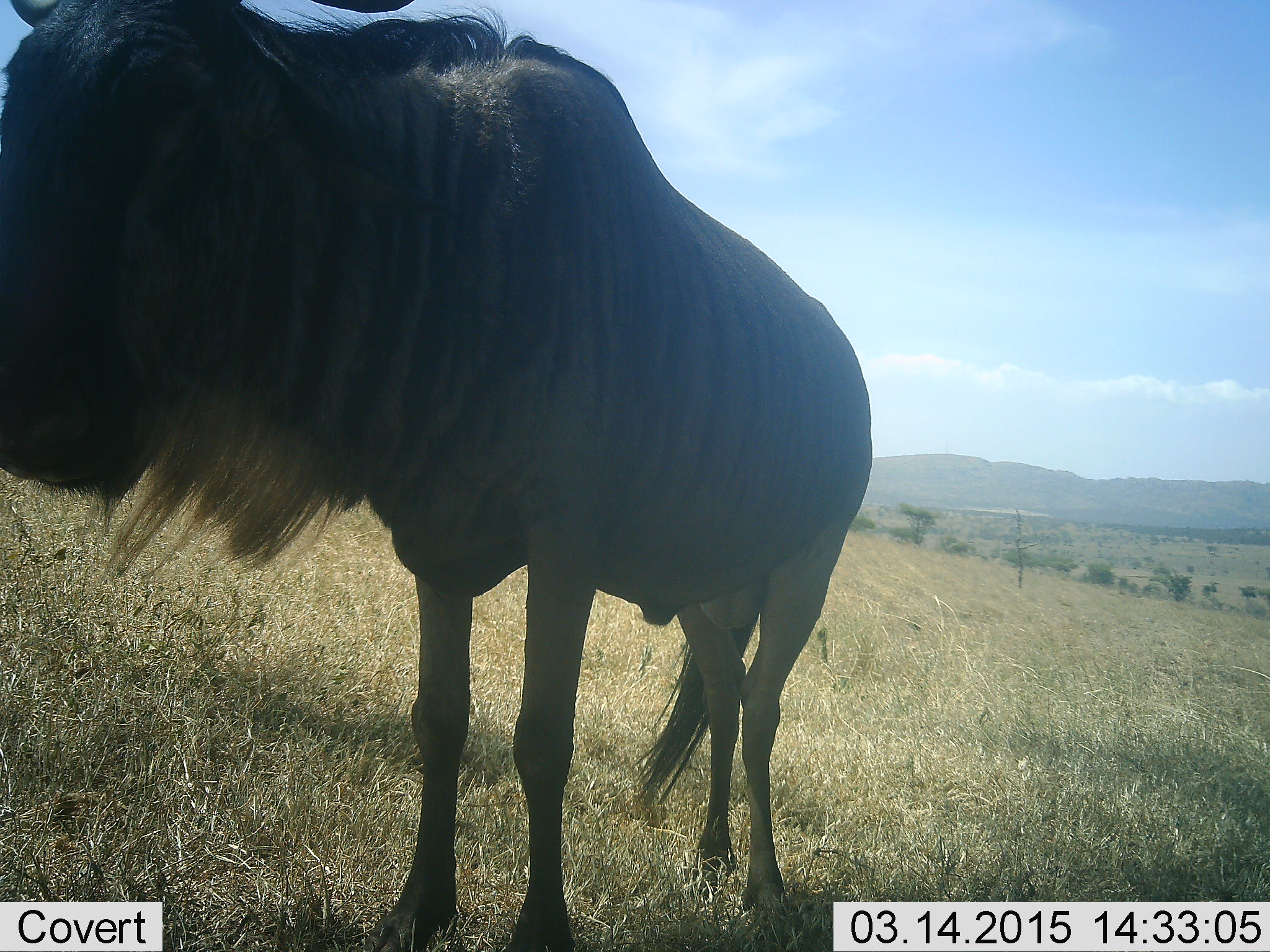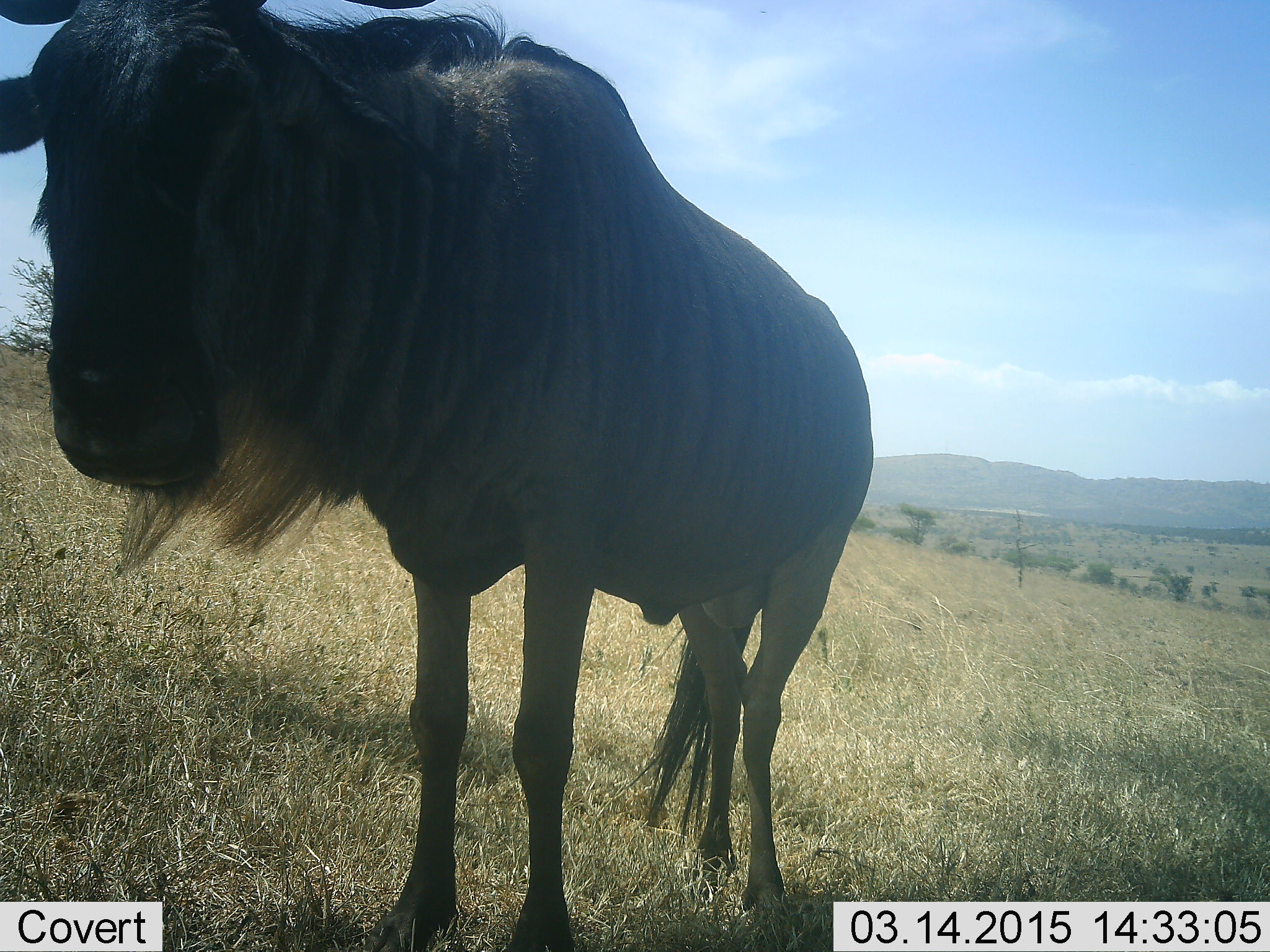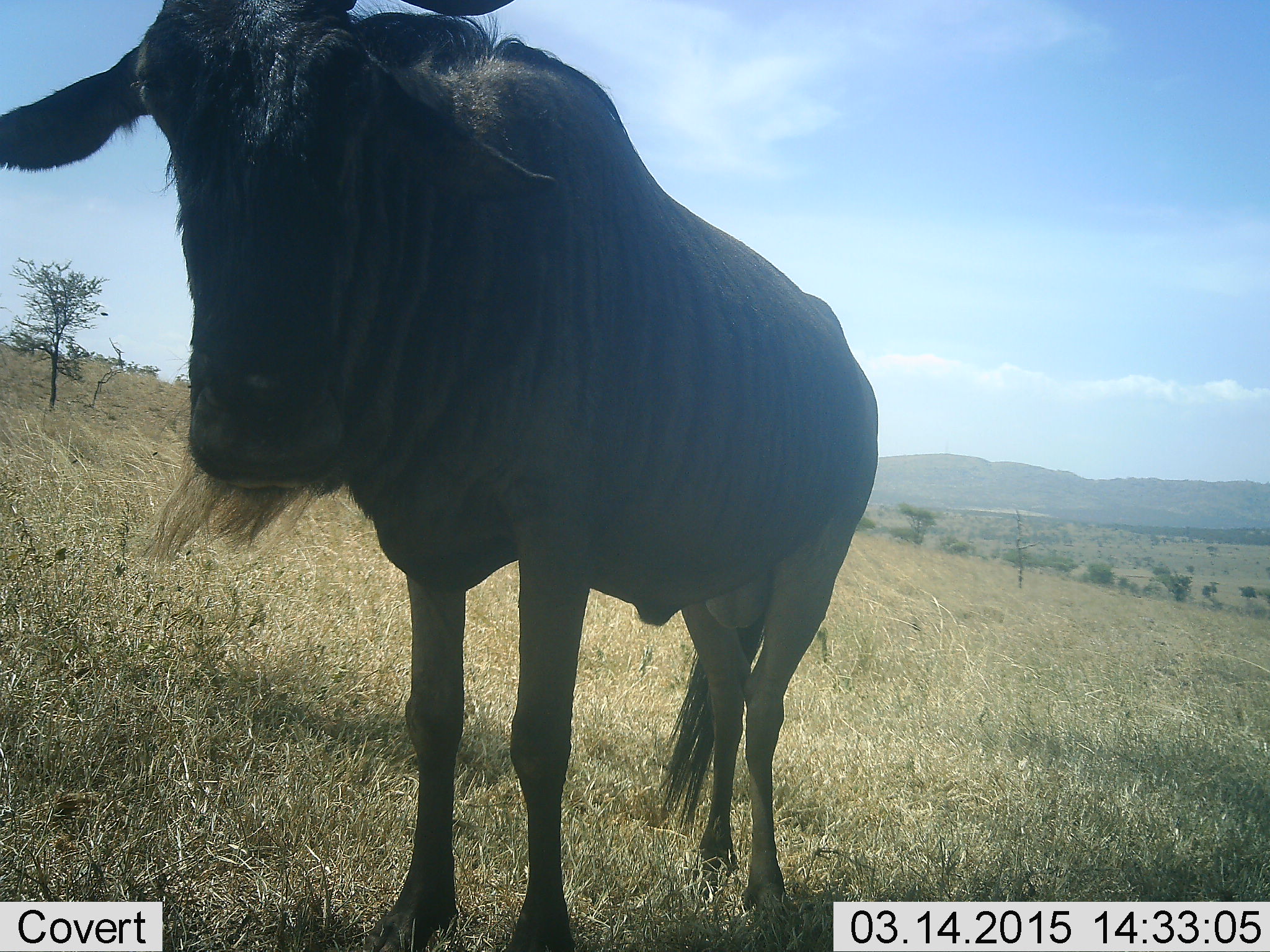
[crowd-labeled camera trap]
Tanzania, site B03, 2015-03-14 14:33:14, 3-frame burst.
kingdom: Animalia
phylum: Chordata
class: Mammalia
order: Artiodactyla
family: Bovidae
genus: Connochaetes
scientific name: Connochaetes taurinus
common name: blue wildebeest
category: wildebeest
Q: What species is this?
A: Wildebeest (blue wildebeest) (Connochaetes taurinus).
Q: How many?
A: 1.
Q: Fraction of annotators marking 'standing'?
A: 100%.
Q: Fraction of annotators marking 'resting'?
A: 0%.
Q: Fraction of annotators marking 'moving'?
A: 10%.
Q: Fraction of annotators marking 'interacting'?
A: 0%.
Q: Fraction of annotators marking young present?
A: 0%.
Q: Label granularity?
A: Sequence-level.